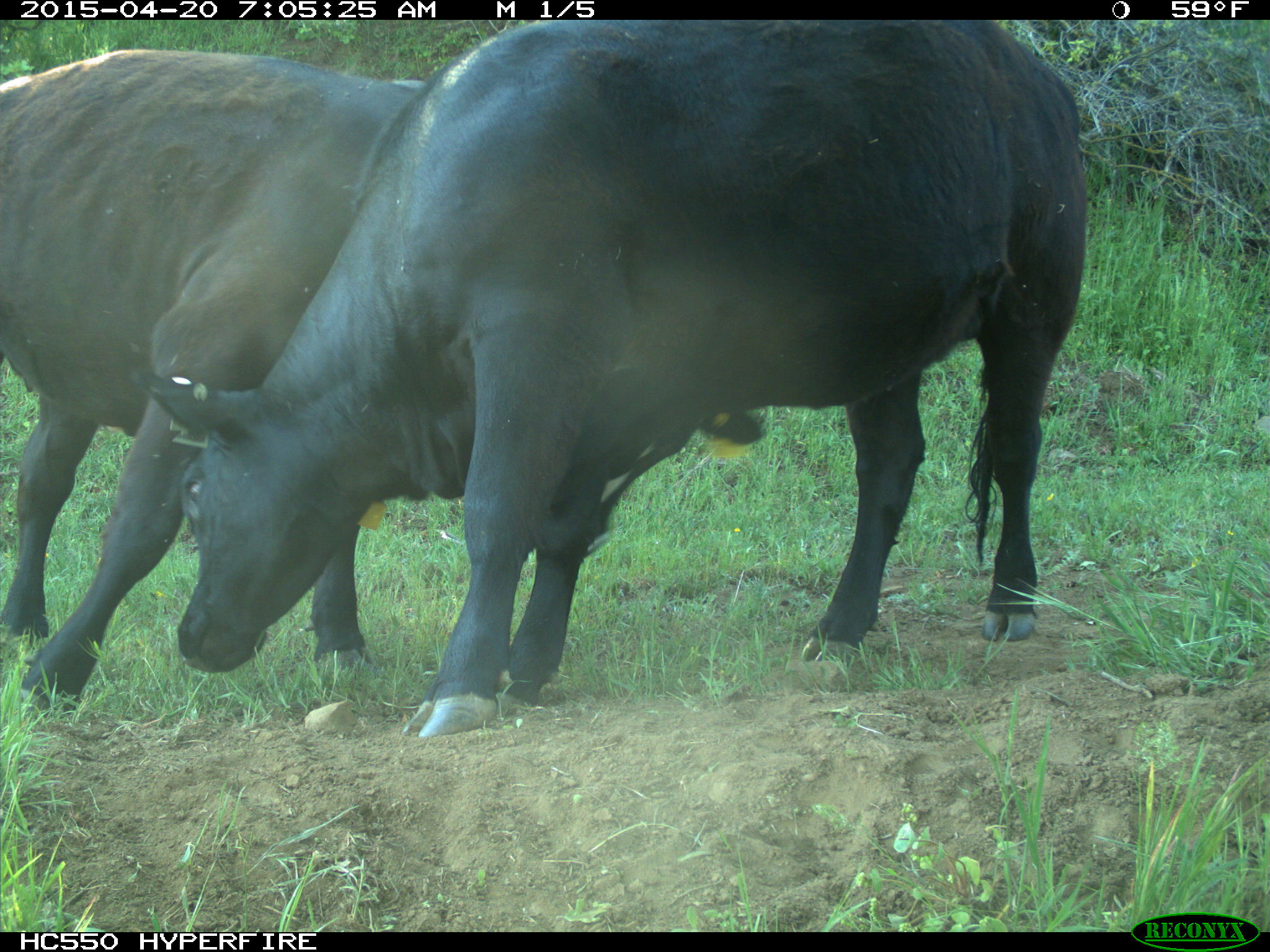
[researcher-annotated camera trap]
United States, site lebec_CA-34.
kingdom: Animalia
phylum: Chordata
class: Mammalia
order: Artiodactyla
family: Bovidae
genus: Bos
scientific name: Bos taurus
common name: domestic cow